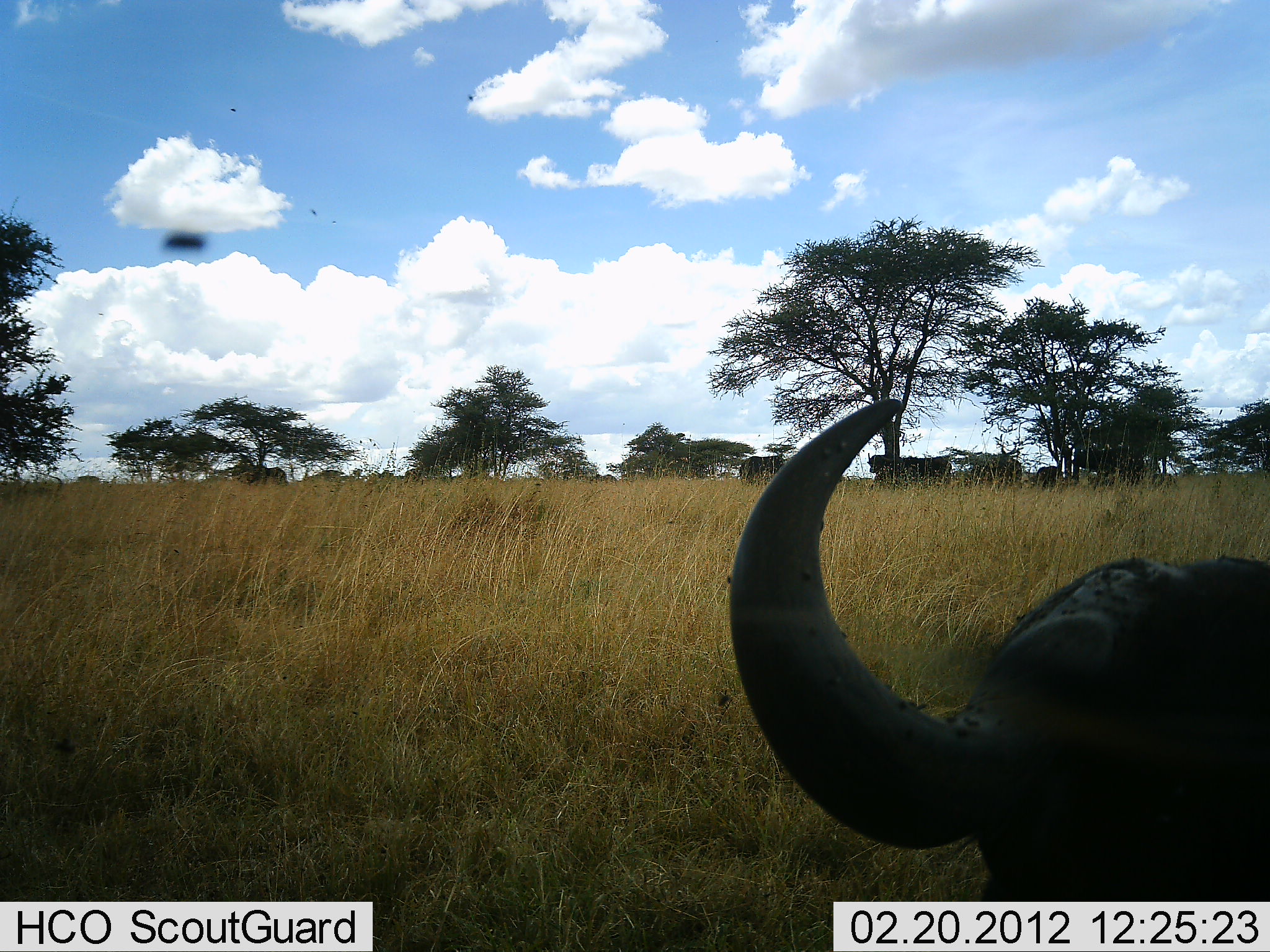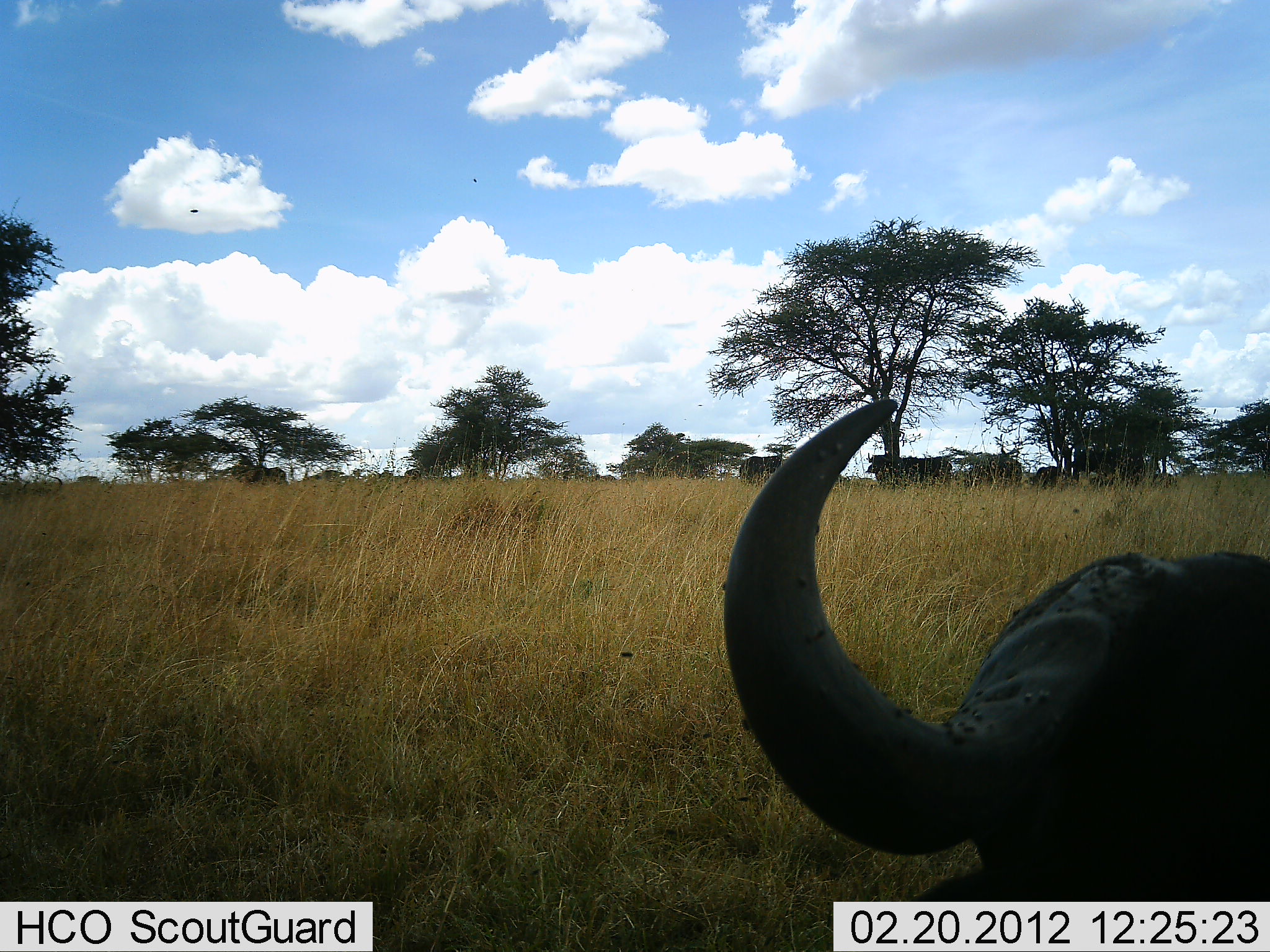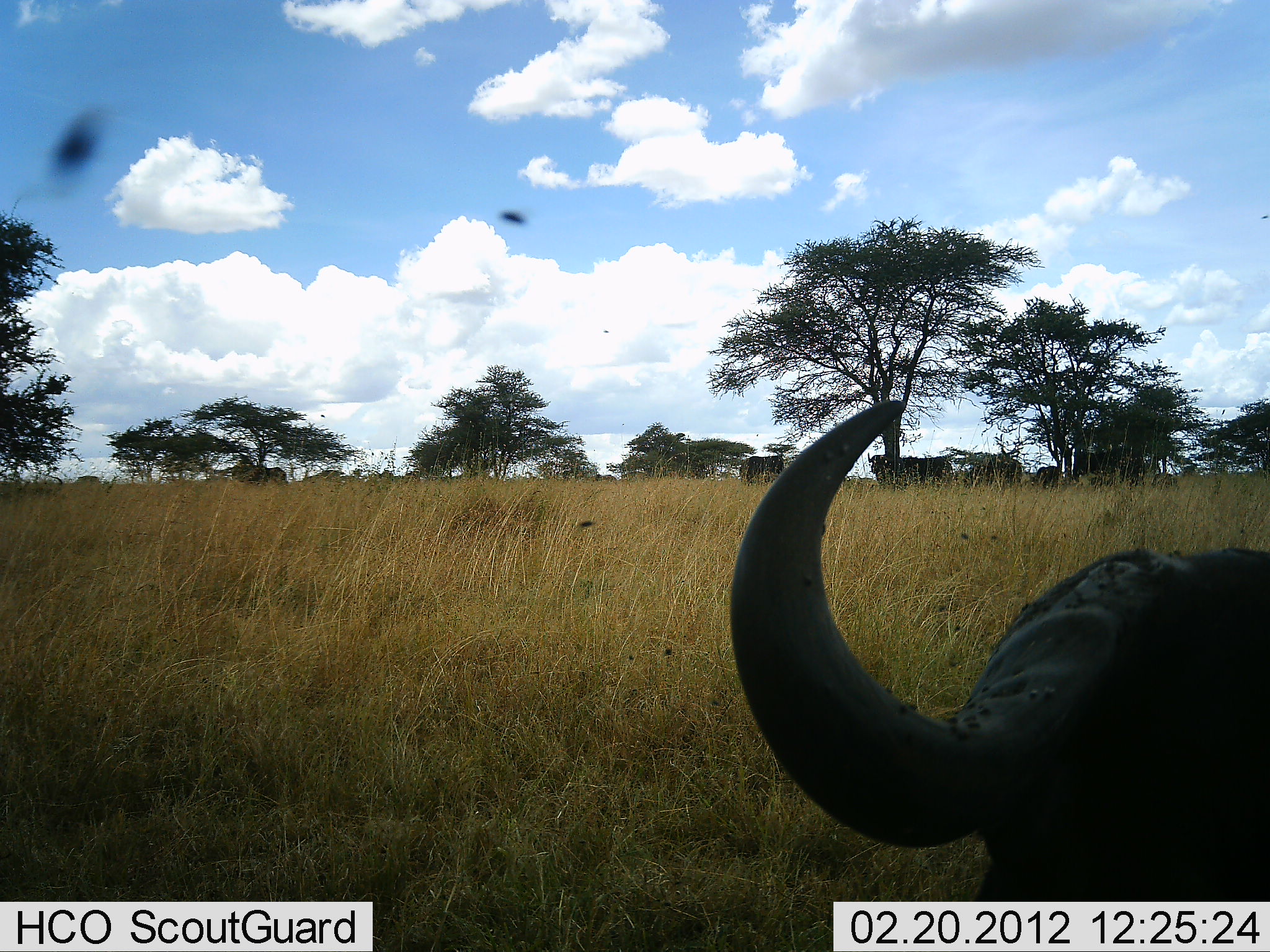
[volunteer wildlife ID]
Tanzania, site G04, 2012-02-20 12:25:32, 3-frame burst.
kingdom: Animalia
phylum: Chordata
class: Mammalia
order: Artiodactyla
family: Bovidae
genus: Syncerus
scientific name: Syncerus caffer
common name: cape buffalo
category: buffalo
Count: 4.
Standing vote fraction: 68%.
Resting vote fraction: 68%.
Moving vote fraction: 8%.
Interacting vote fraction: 0%.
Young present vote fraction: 4%.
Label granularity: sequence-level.